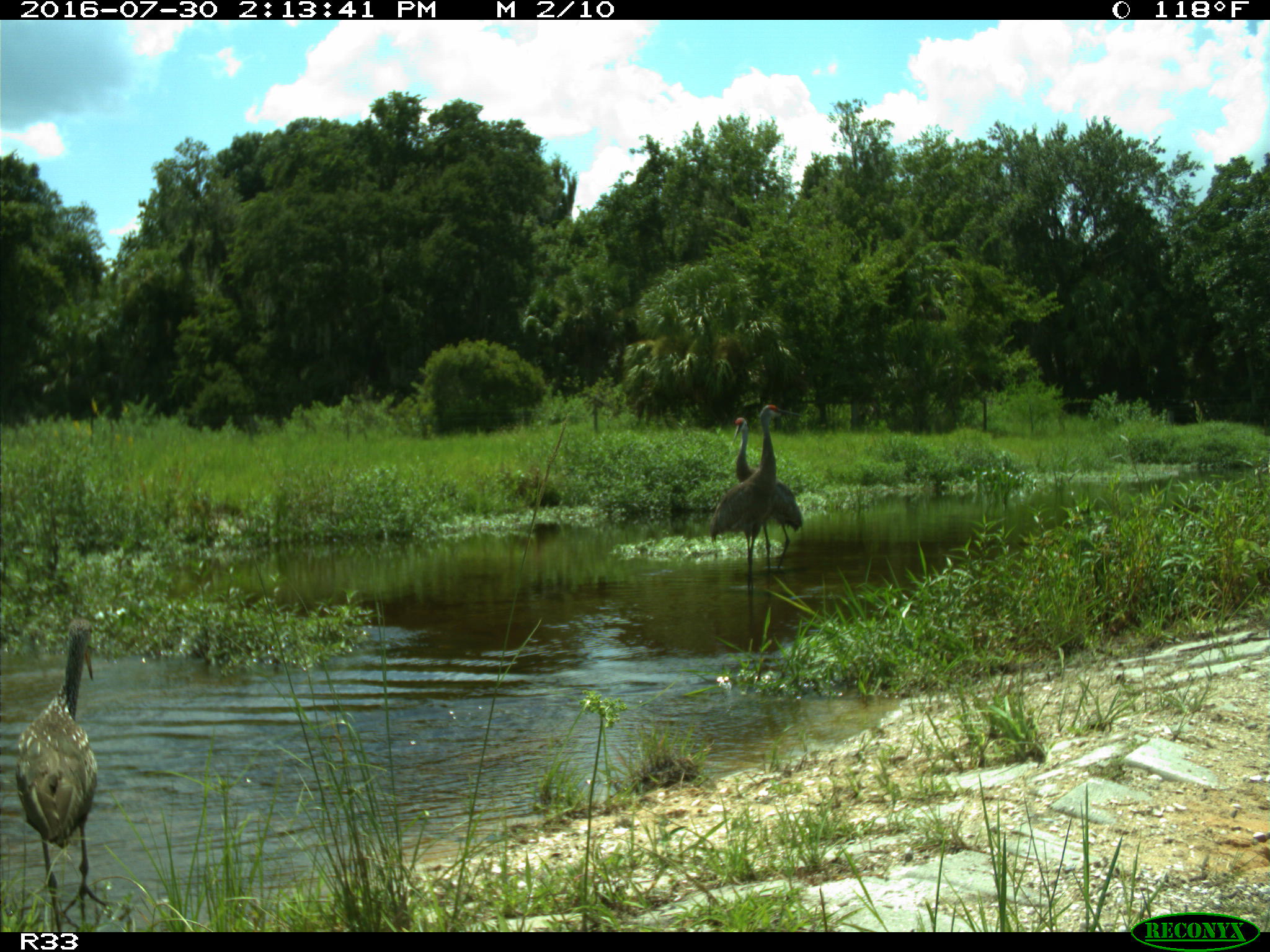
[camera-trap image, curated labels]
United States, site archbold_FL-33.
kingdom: Animalia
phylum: Chordata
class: Aves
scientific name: Aves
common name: birds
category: unidentified bird